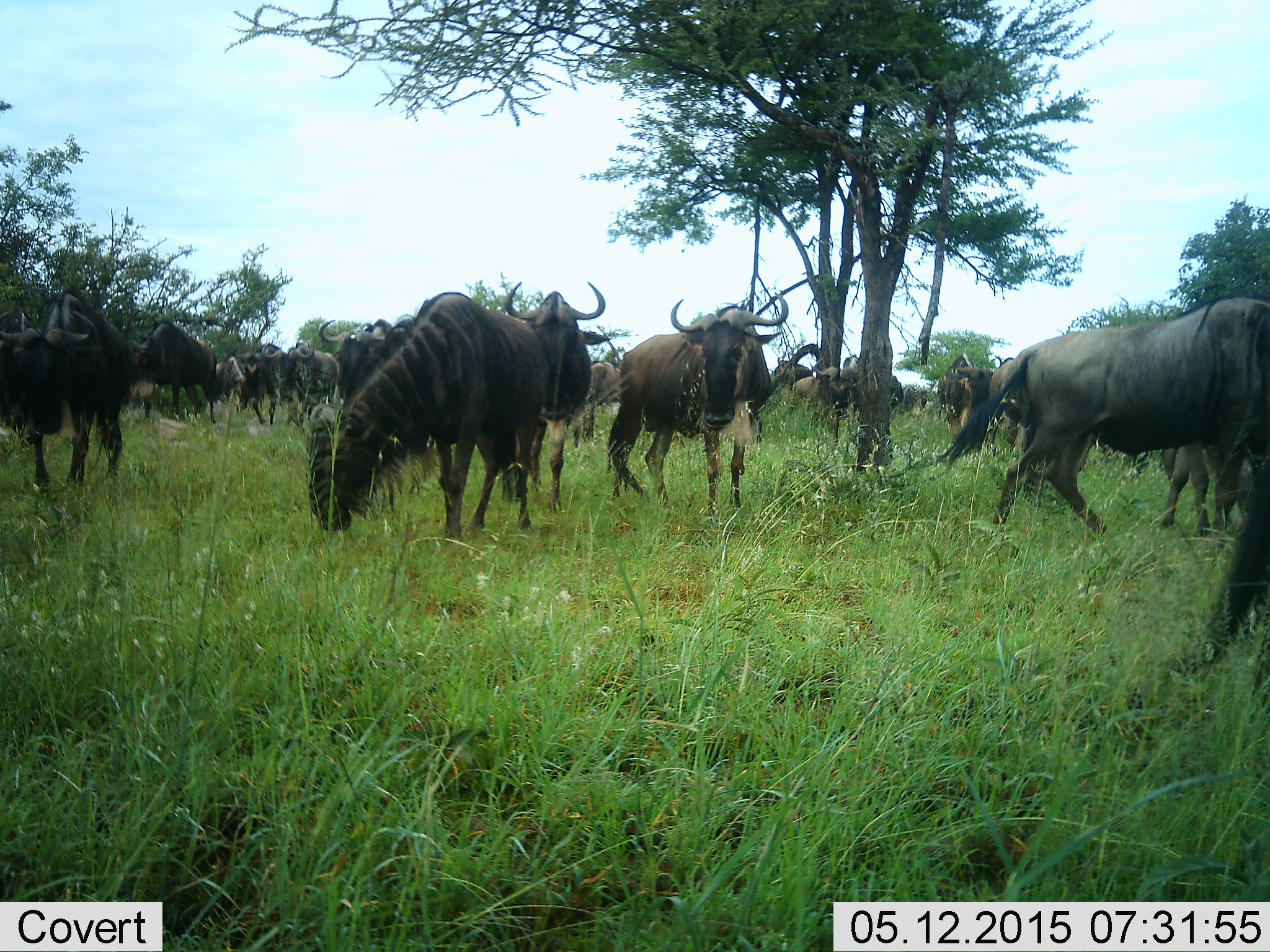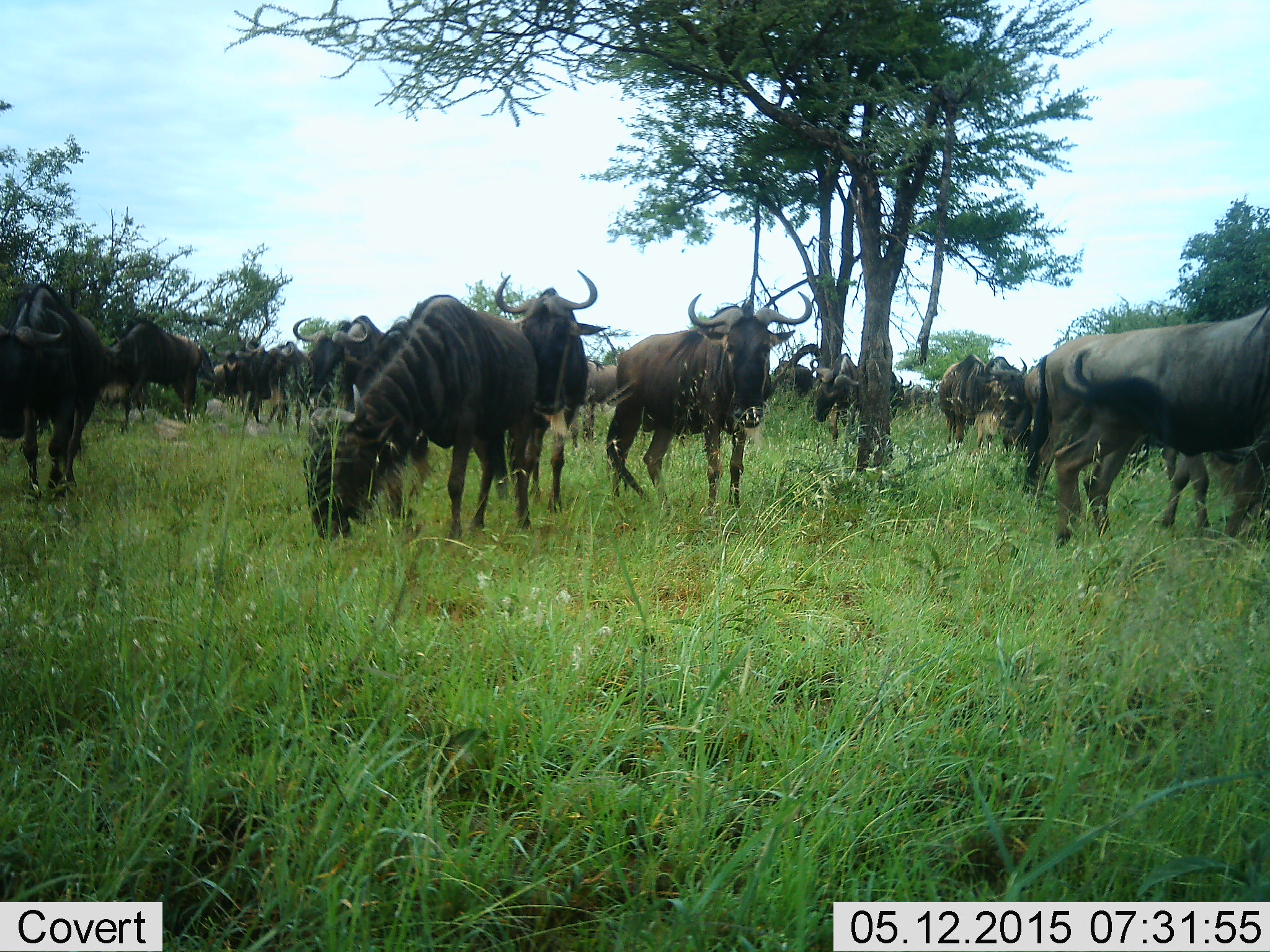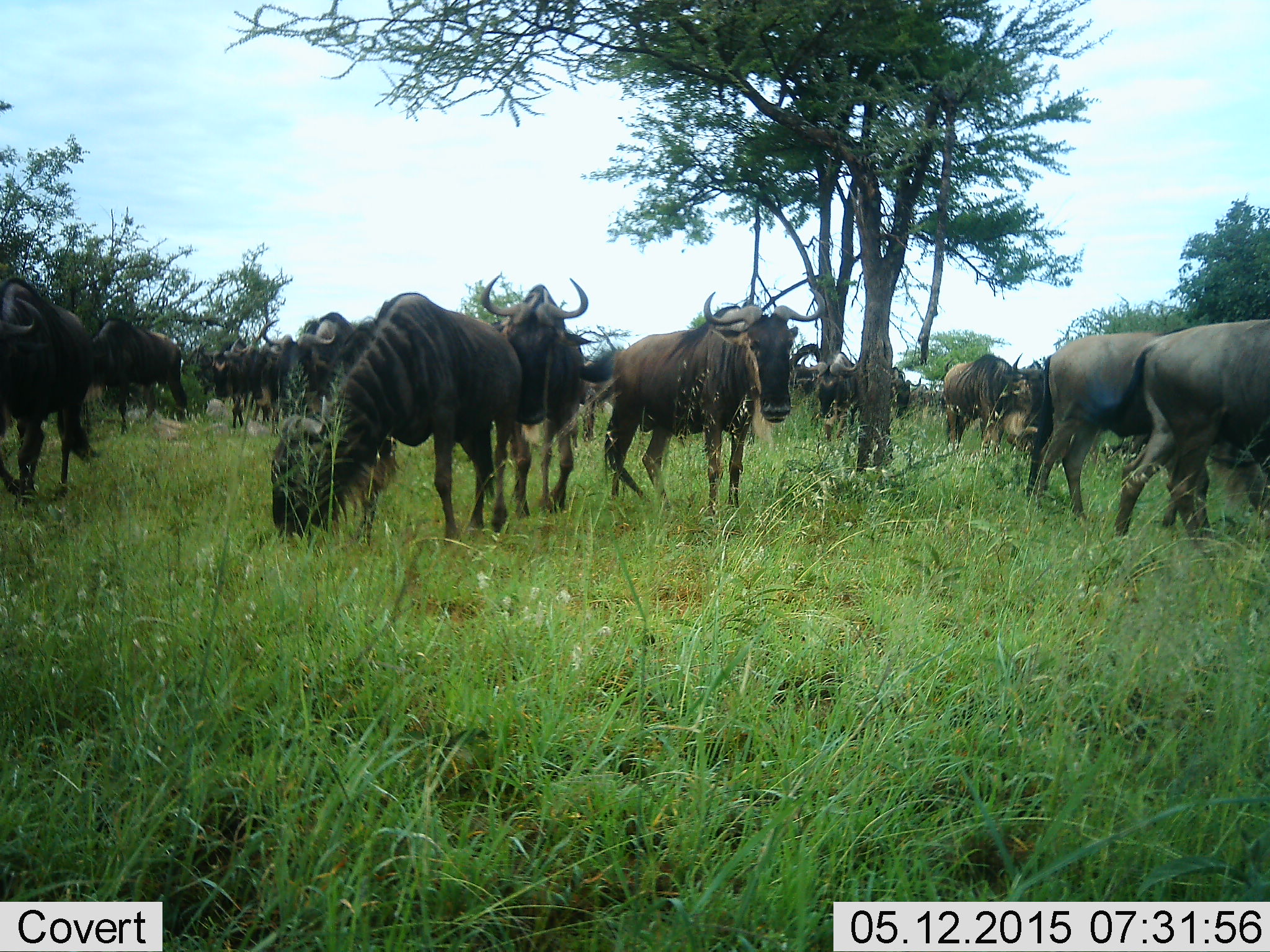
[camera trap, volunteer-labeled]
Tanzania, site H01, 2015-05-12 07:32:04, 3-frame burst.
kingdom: Animalia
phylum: Chordata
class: Mammalia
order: Artiodactyla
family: Bovidae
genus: Connochaetes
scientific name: Connochaetes taurinus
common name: blue wildebeest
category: wildebeest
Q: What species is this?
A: Wildebeest (blue wildebeest) (Connochaetes taurinus).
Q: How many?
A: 11-50.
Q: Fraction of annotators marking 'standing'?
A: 50%.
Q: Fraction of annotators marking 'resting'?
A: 10%.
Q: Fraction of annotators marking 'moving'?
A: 20%.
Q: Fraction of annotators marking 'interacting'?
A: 0%.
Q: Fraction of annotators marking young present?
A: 0%.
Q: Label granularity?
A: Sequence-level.